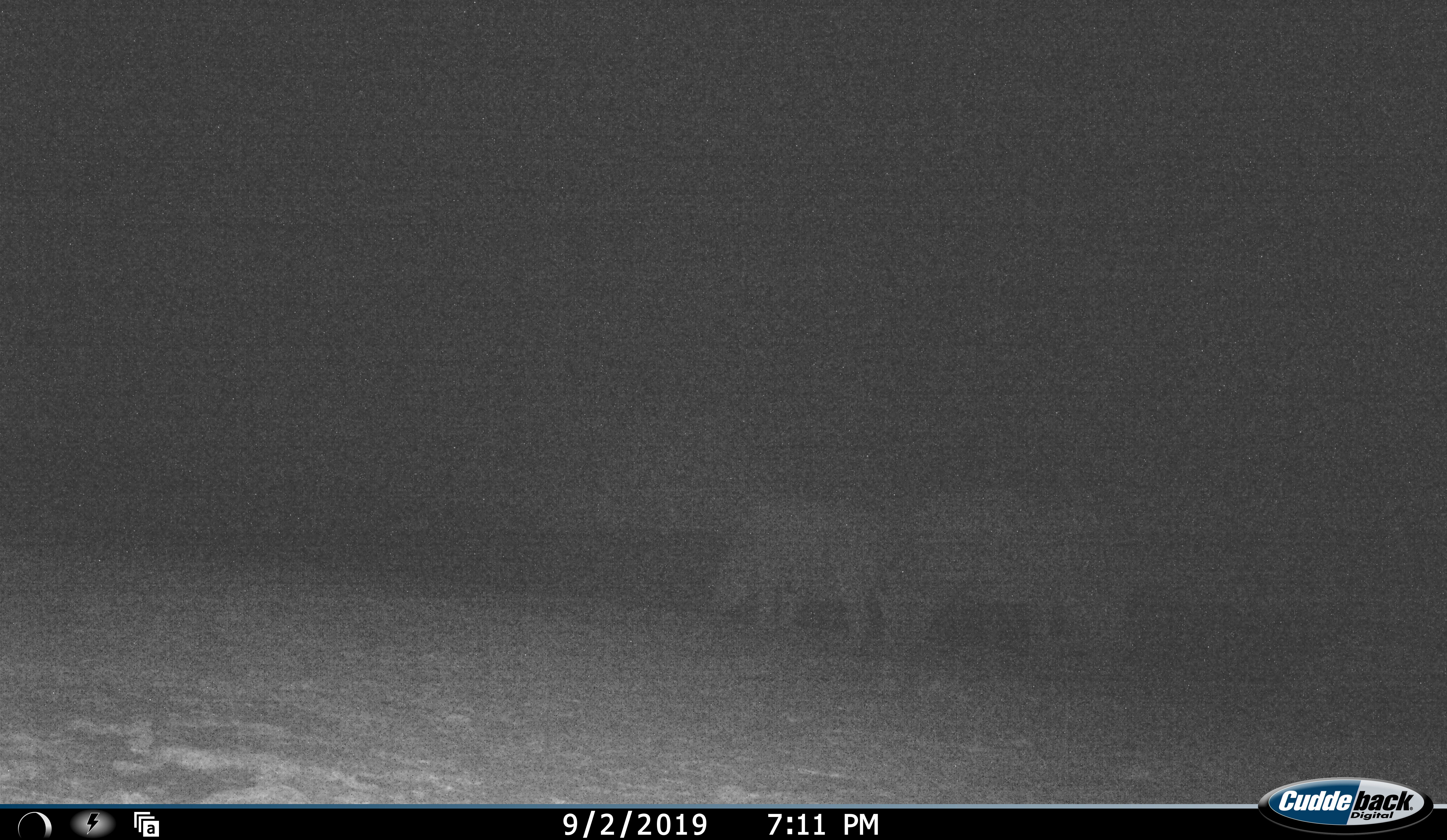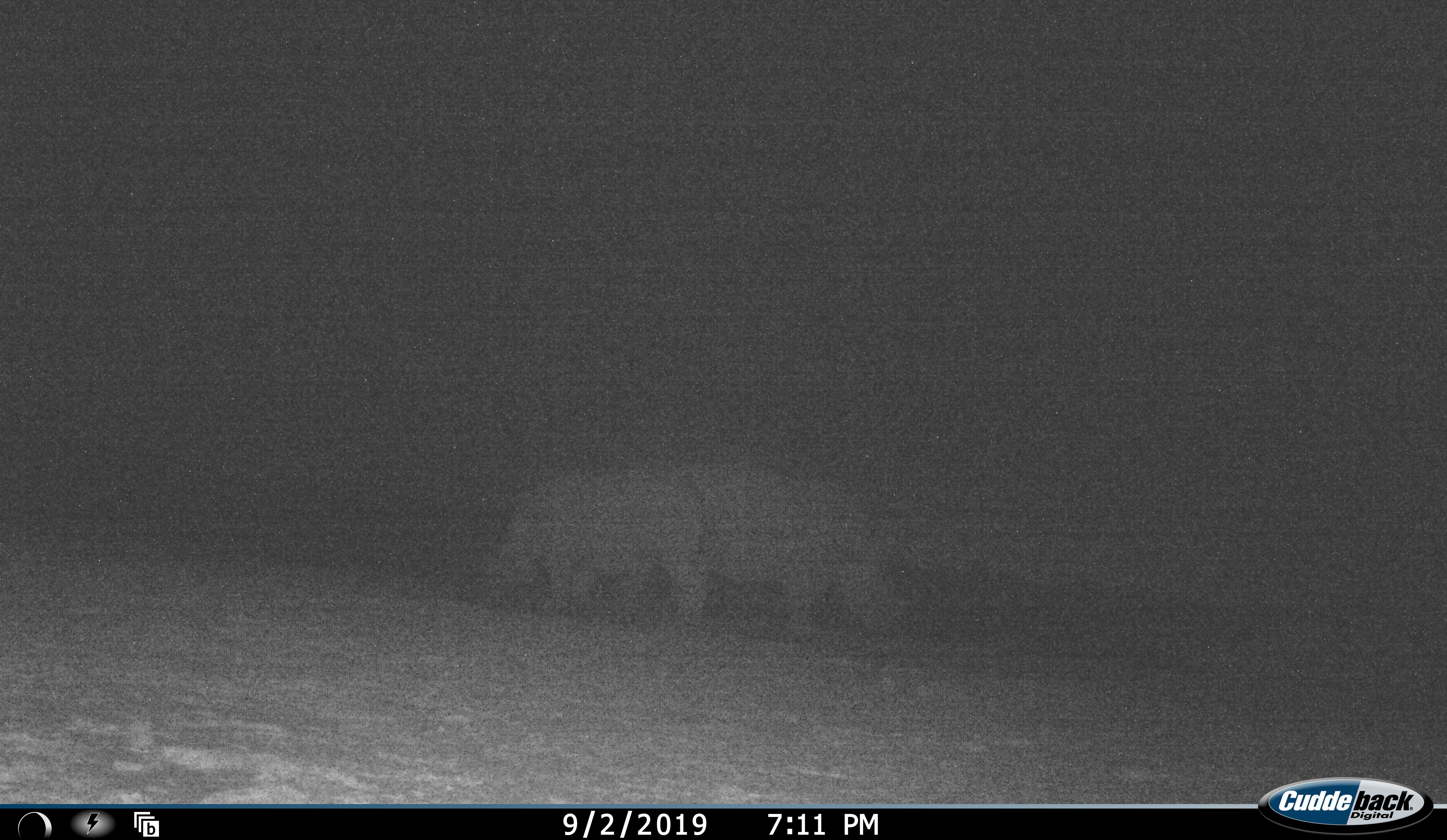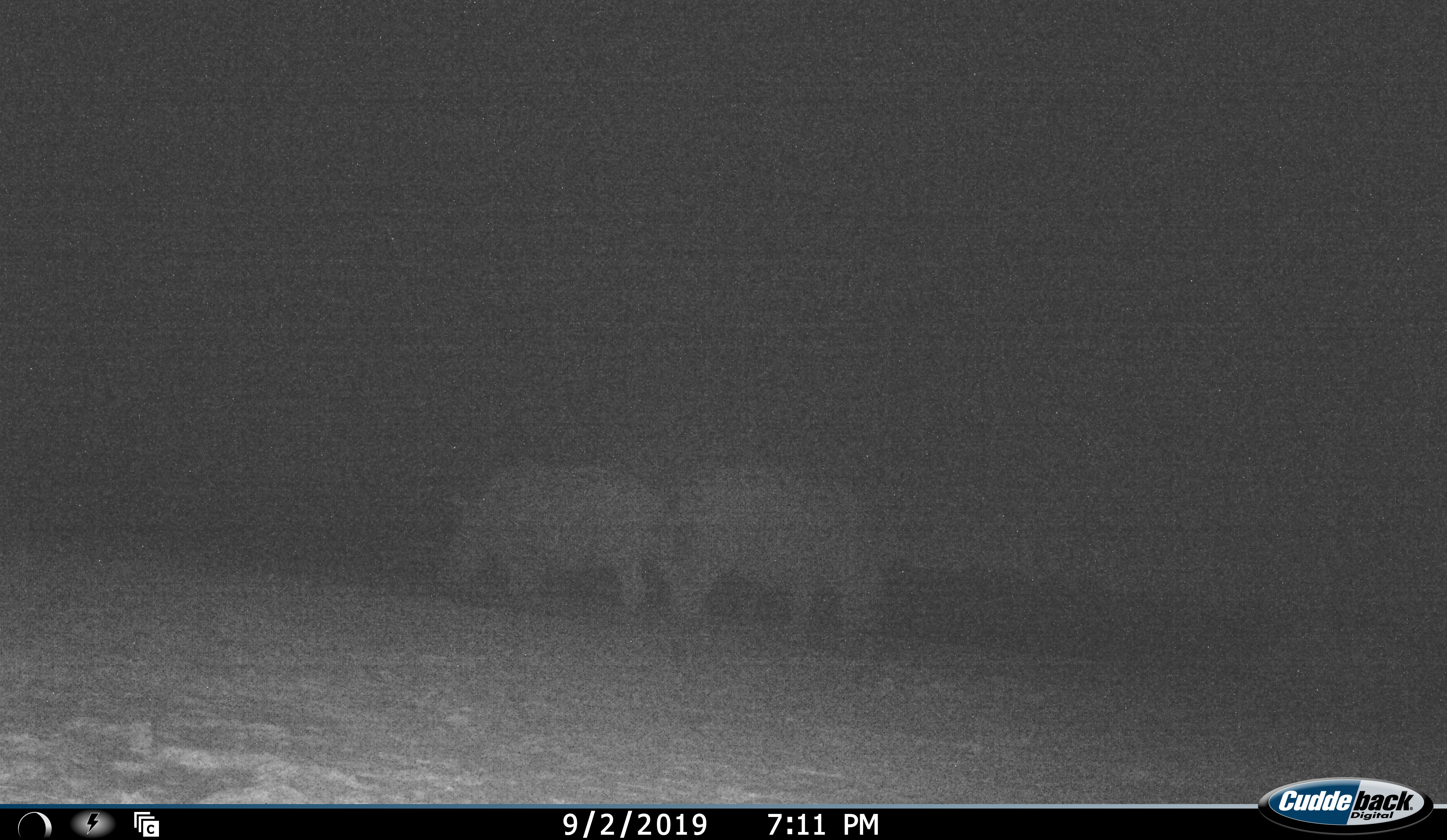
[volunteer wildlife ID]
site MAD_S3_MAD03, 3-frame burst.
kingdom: Animalia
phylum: Chordata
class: Mammalia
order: Perissodactyla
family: Rhinocerotidae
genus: Ceratotherium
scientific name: Ceratotherium simum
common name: white rhinoceros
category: rhinoceroswhite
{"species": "rhinoceroswhite (white rhinoceros) (Ceratotherium simum)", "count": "2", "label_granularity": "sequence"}